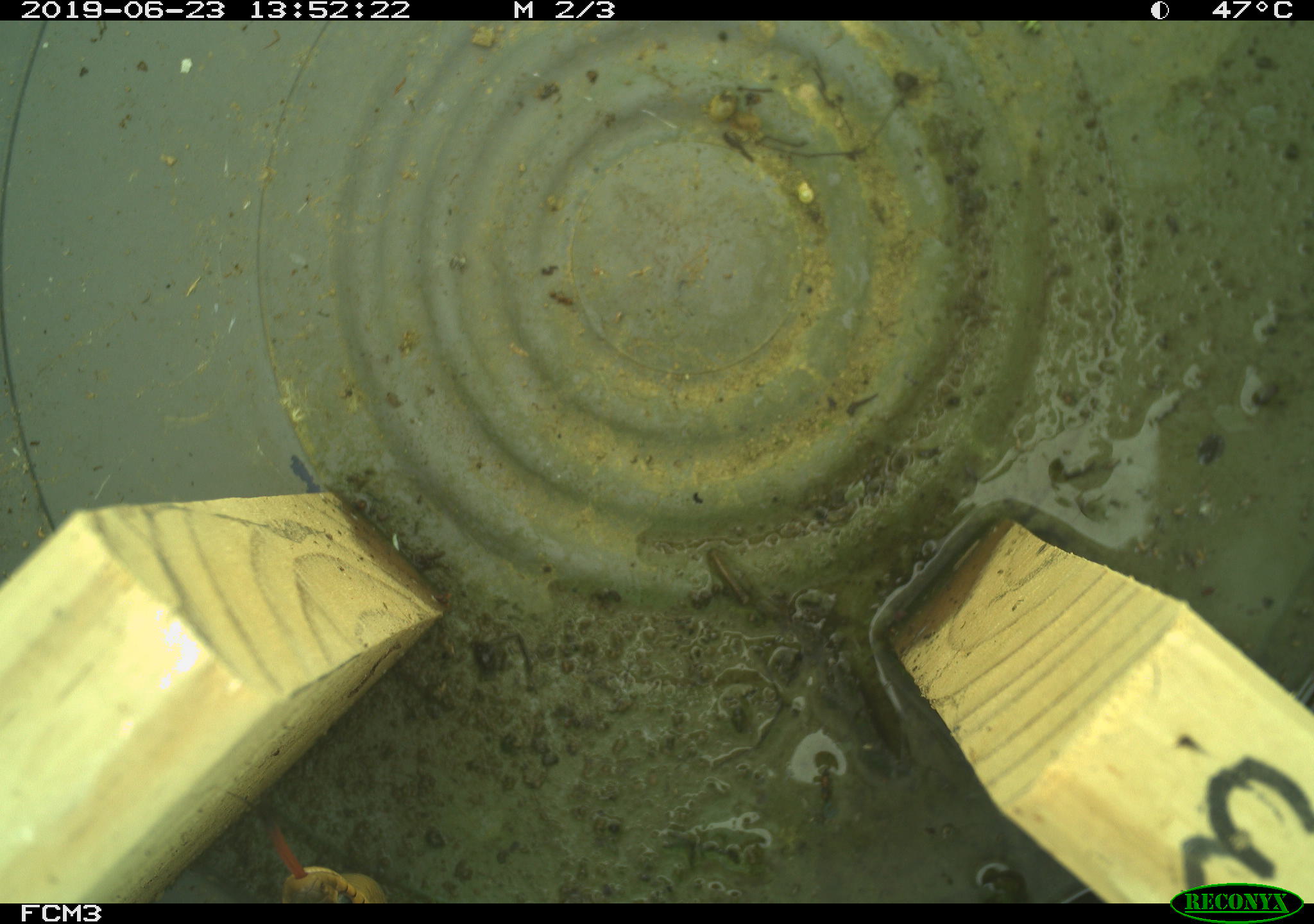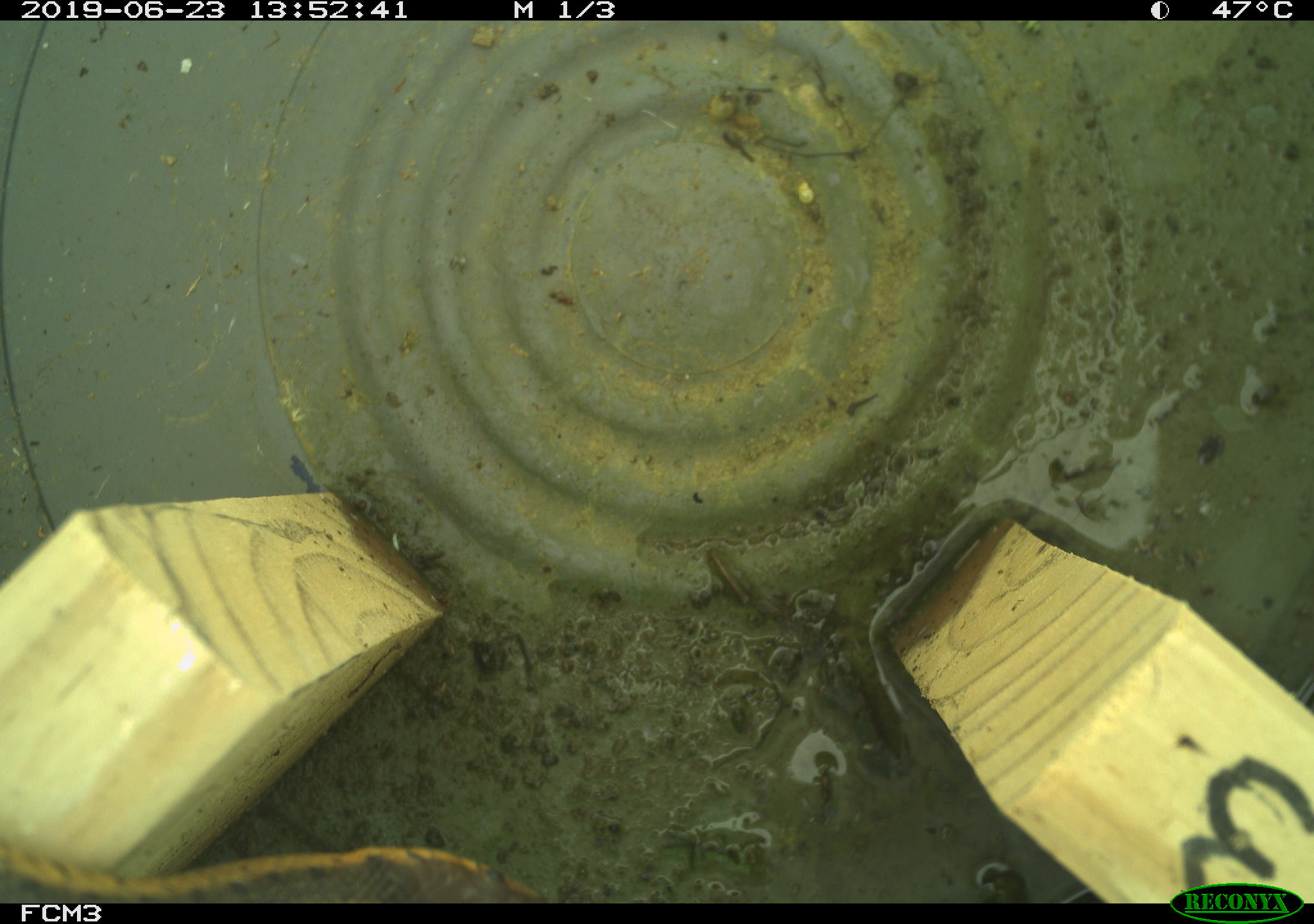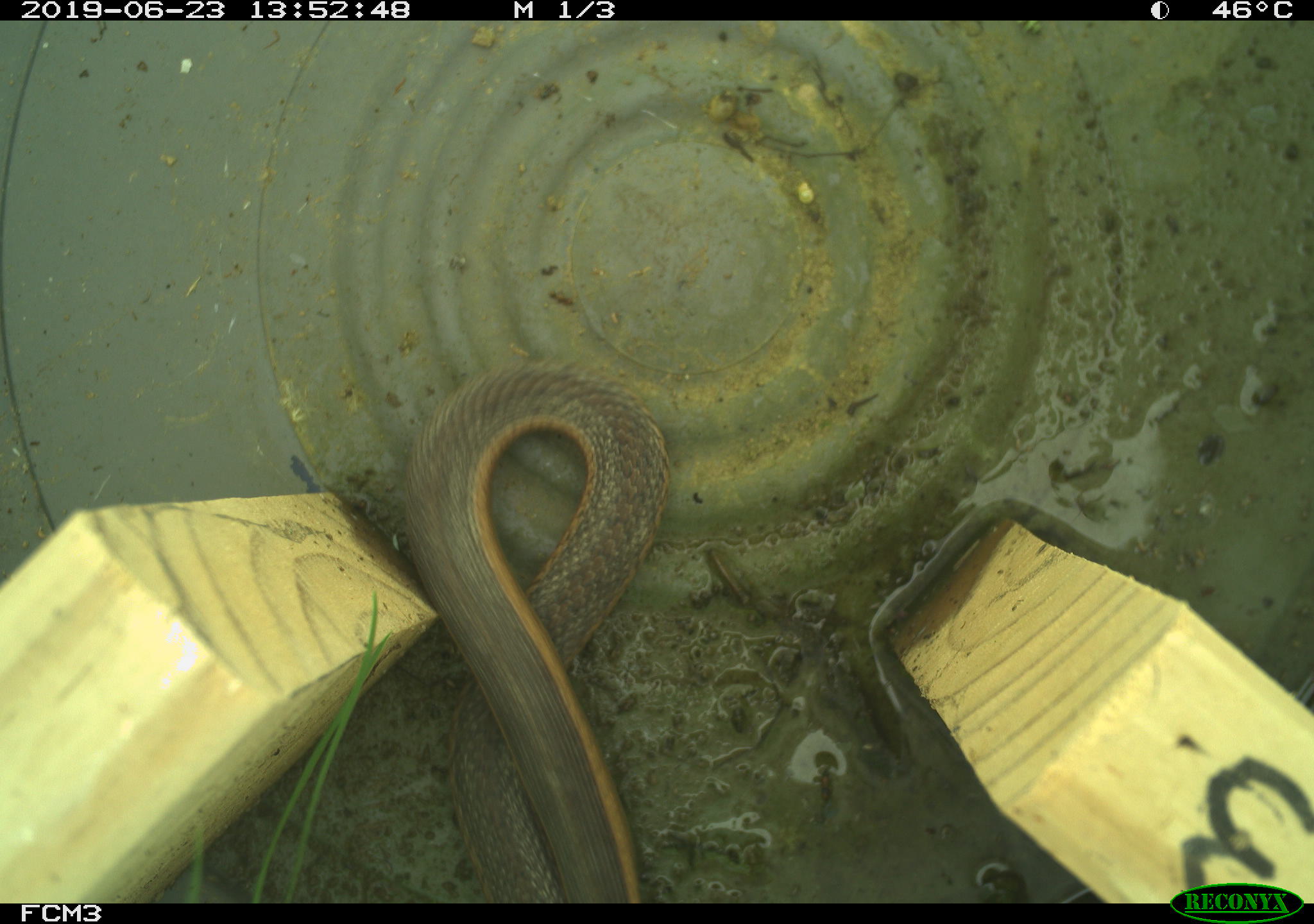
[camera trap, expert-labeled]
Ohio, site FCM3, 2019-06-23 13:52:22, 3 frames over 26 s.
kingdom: Animalia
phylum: Chordata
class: Reptilia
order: Squamata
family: Colubridae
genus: Thamnophis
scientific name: Thamnophis sirtalis sirtalis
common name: eastern gartersnake